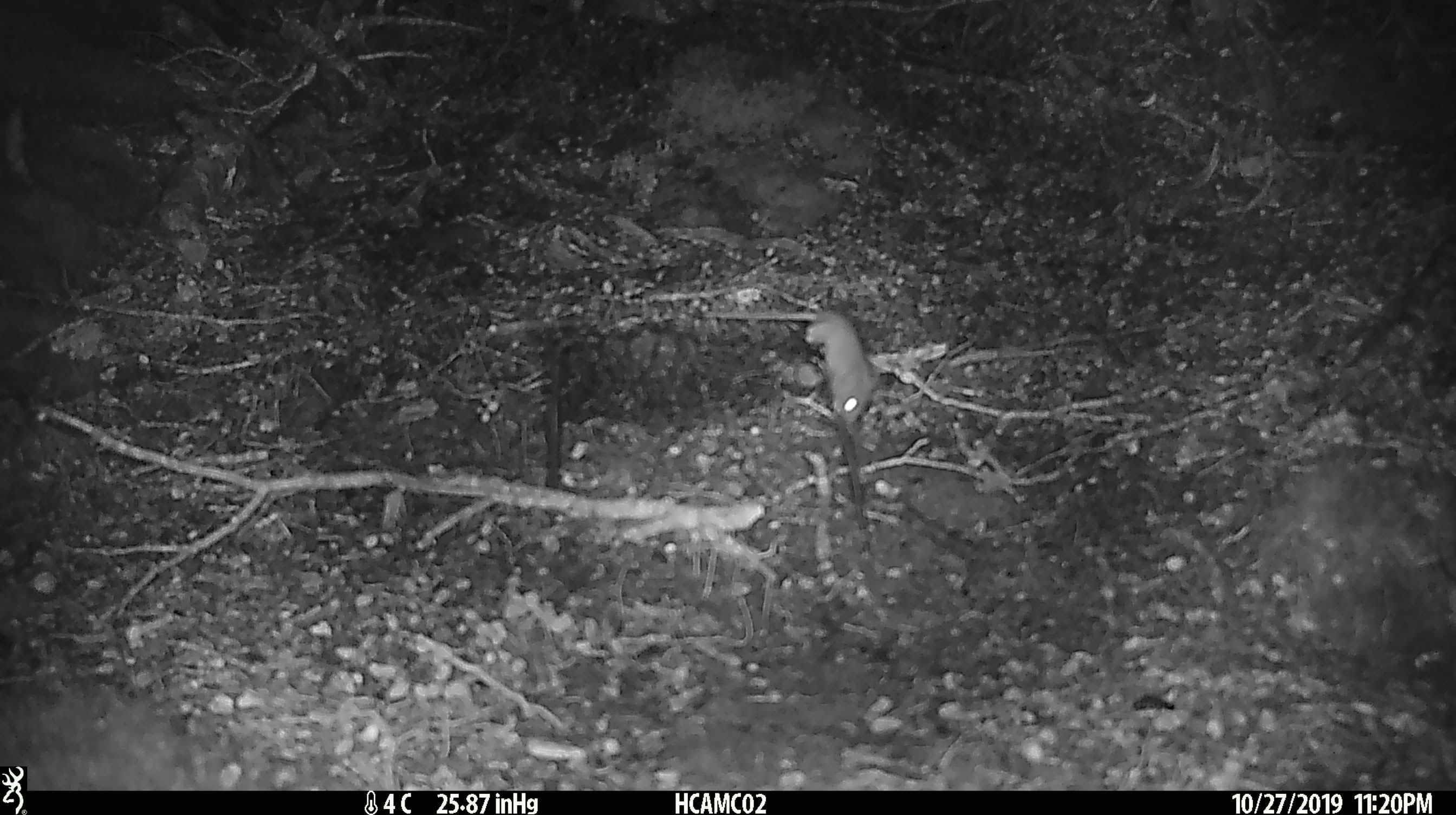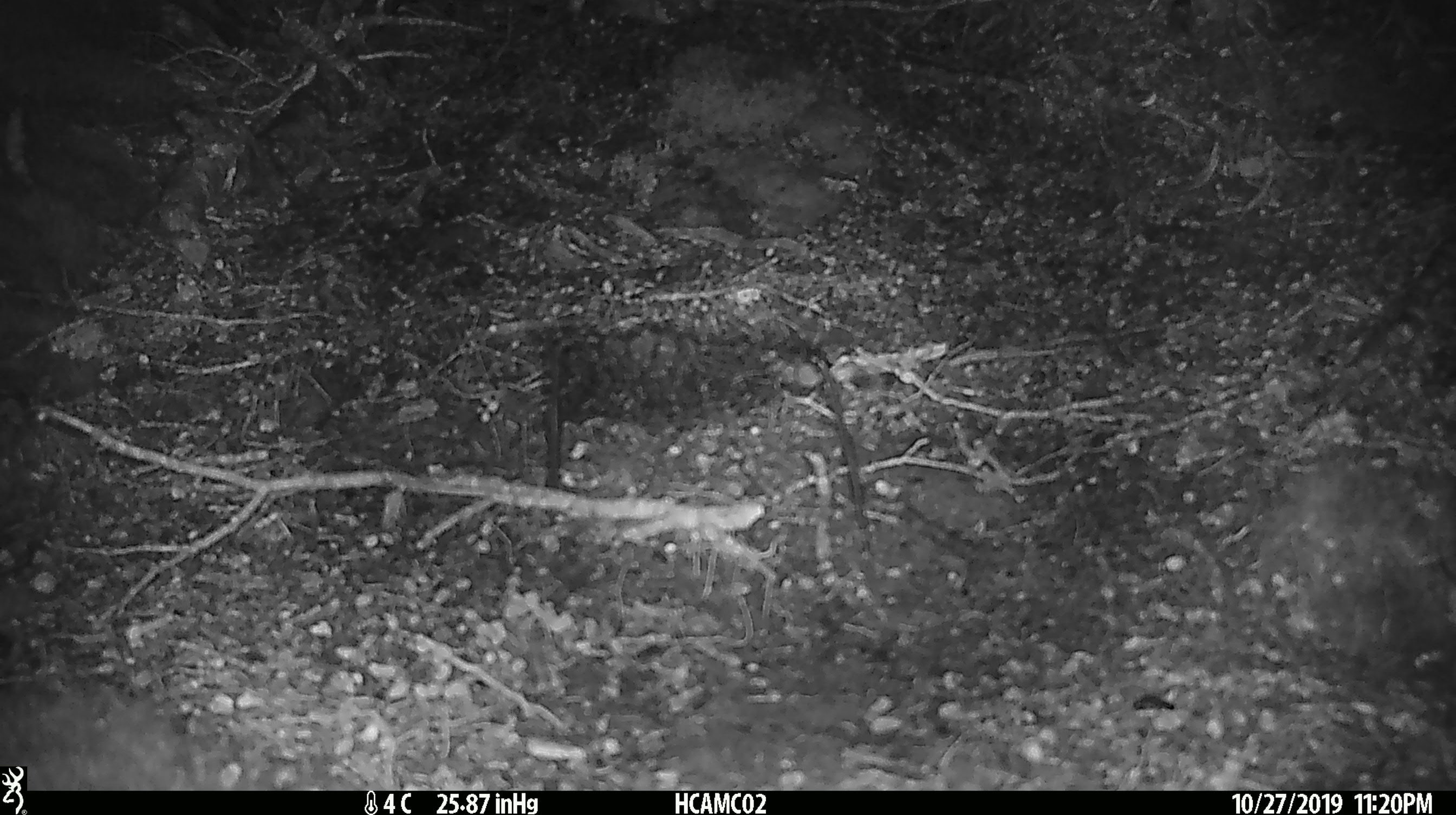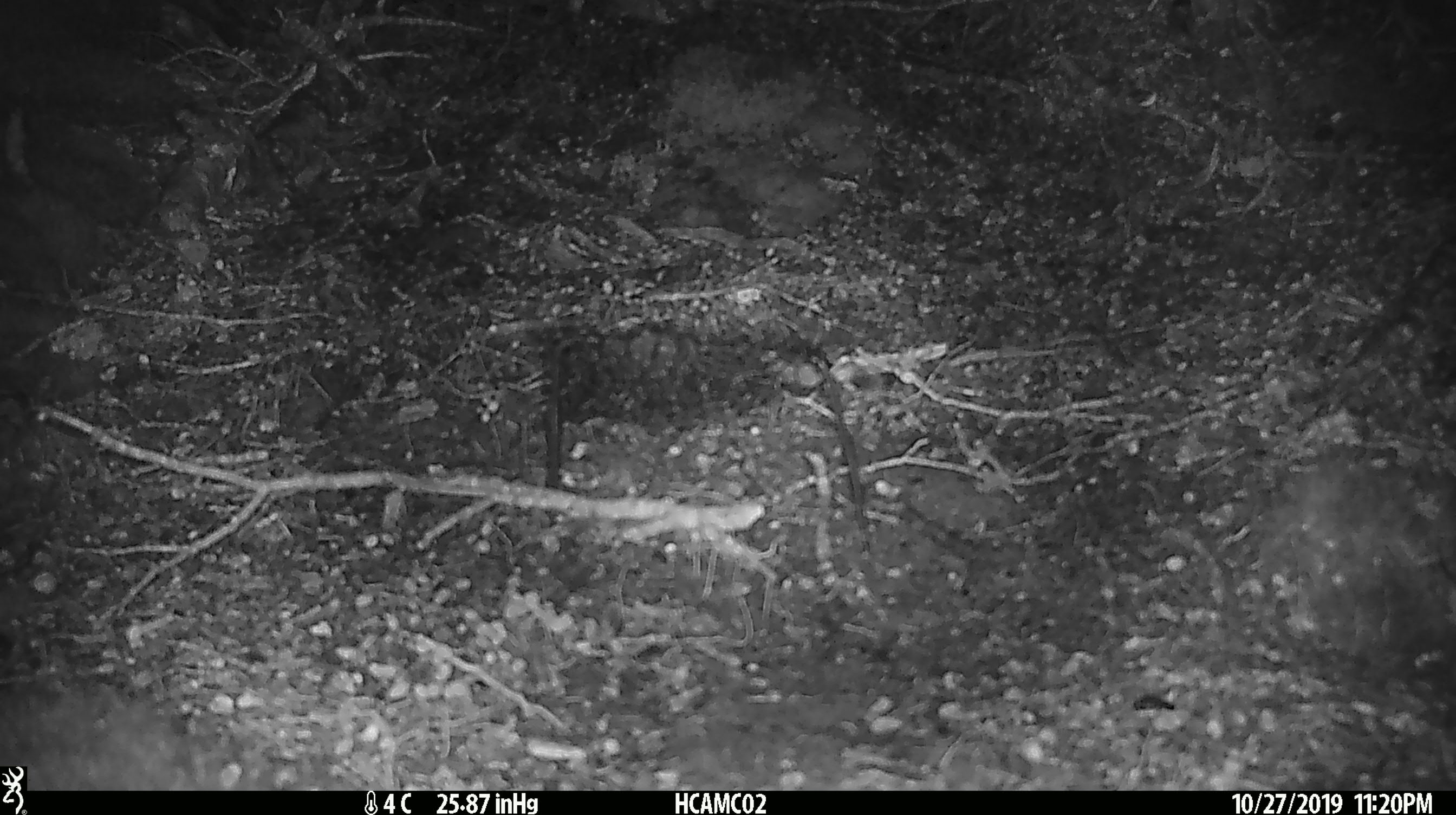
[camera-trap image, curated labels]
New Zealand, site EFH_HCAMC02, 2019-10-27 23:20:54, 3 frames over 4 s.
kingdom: Animalia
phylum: Chordata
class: Mammalia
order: Rodentia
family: Muridae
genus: Mus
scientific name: Mus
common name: mouse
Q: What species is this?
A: Mouse (Mus).